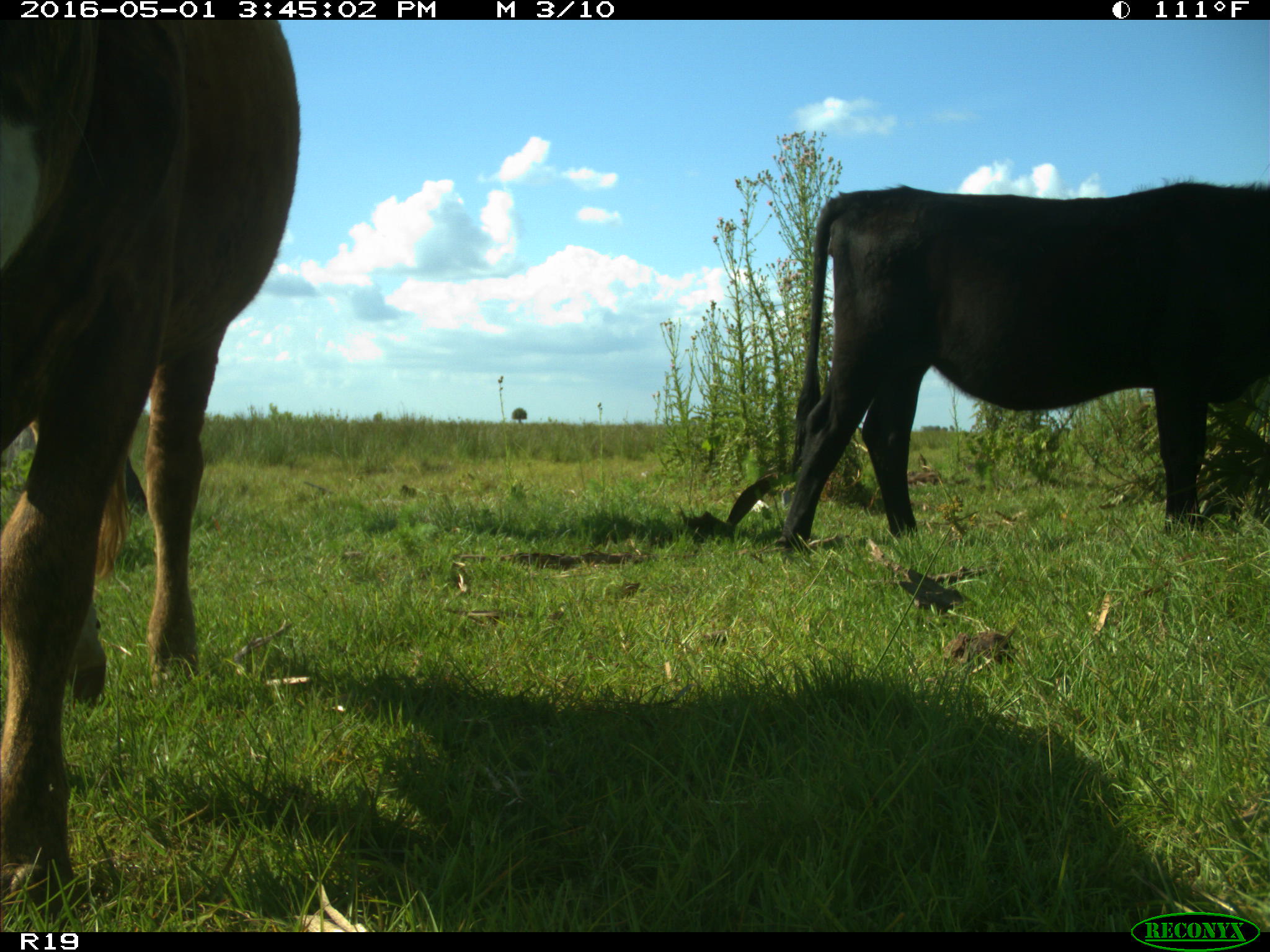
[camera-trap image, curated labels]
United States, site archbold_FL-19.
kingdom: Animalia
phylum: Chordata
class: Mammalia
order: Artiodactyla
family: Bovidae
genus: Bos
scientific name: Bos taurus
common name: domestic cow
Bos taurus (domestic cow).